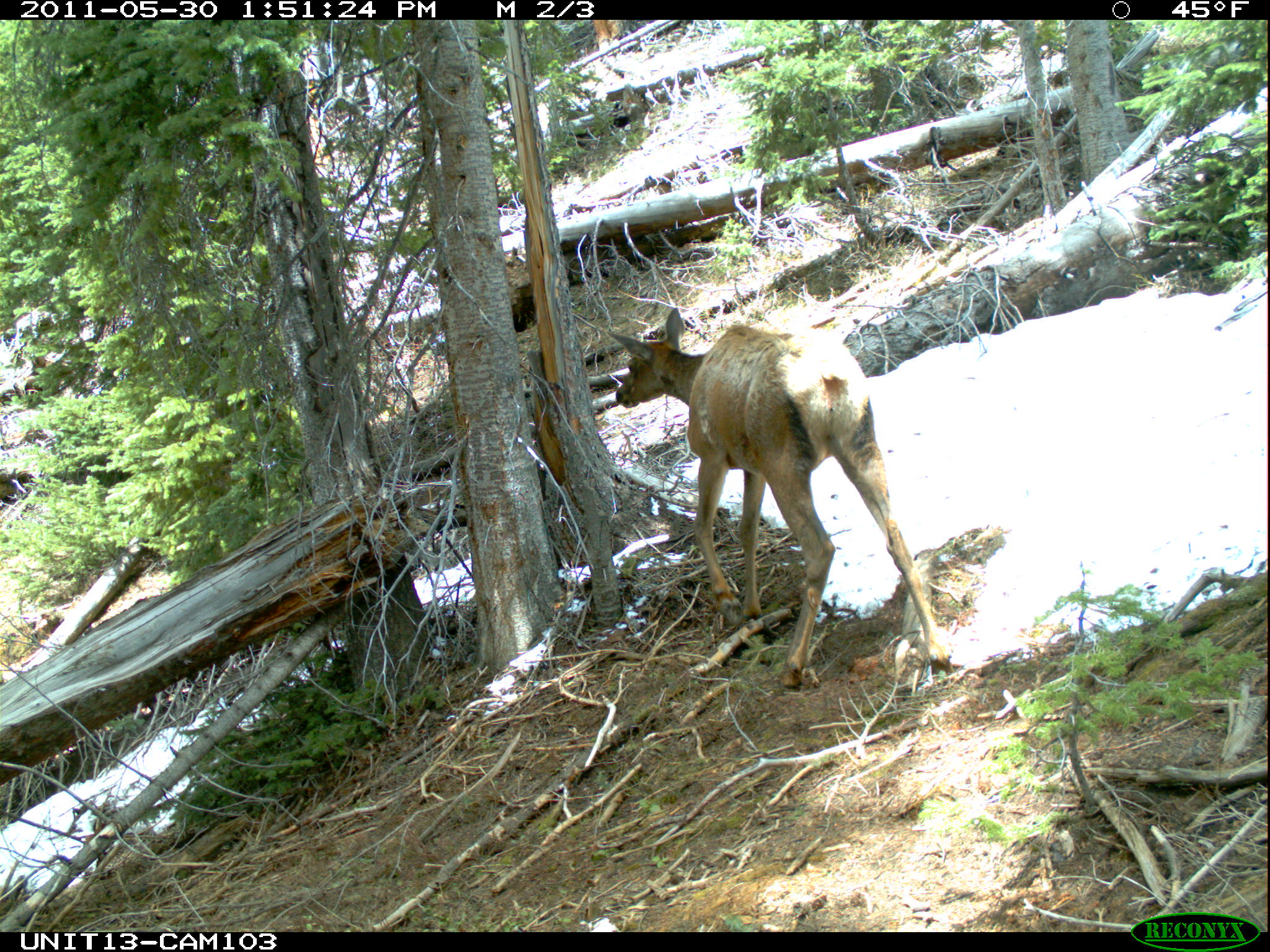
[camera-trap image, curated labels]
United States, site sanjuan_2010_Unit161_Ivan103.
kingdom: Animalia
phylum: Chordata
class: Mammalia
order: Artiodactyla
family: Cervidae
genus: Cervus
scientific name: Cervus elaphus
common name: red deer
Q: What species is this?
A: Cervus elaphus (red deer).